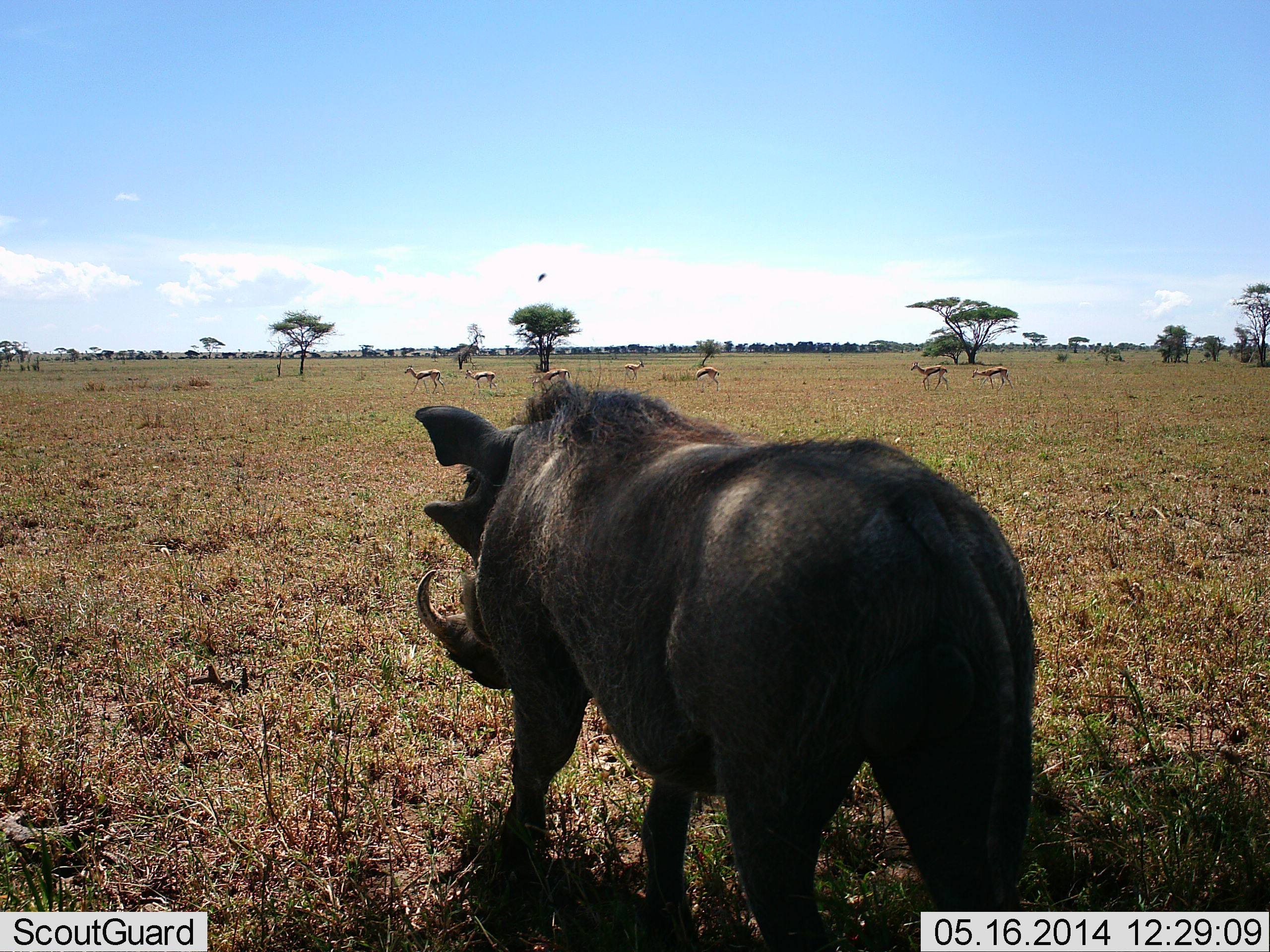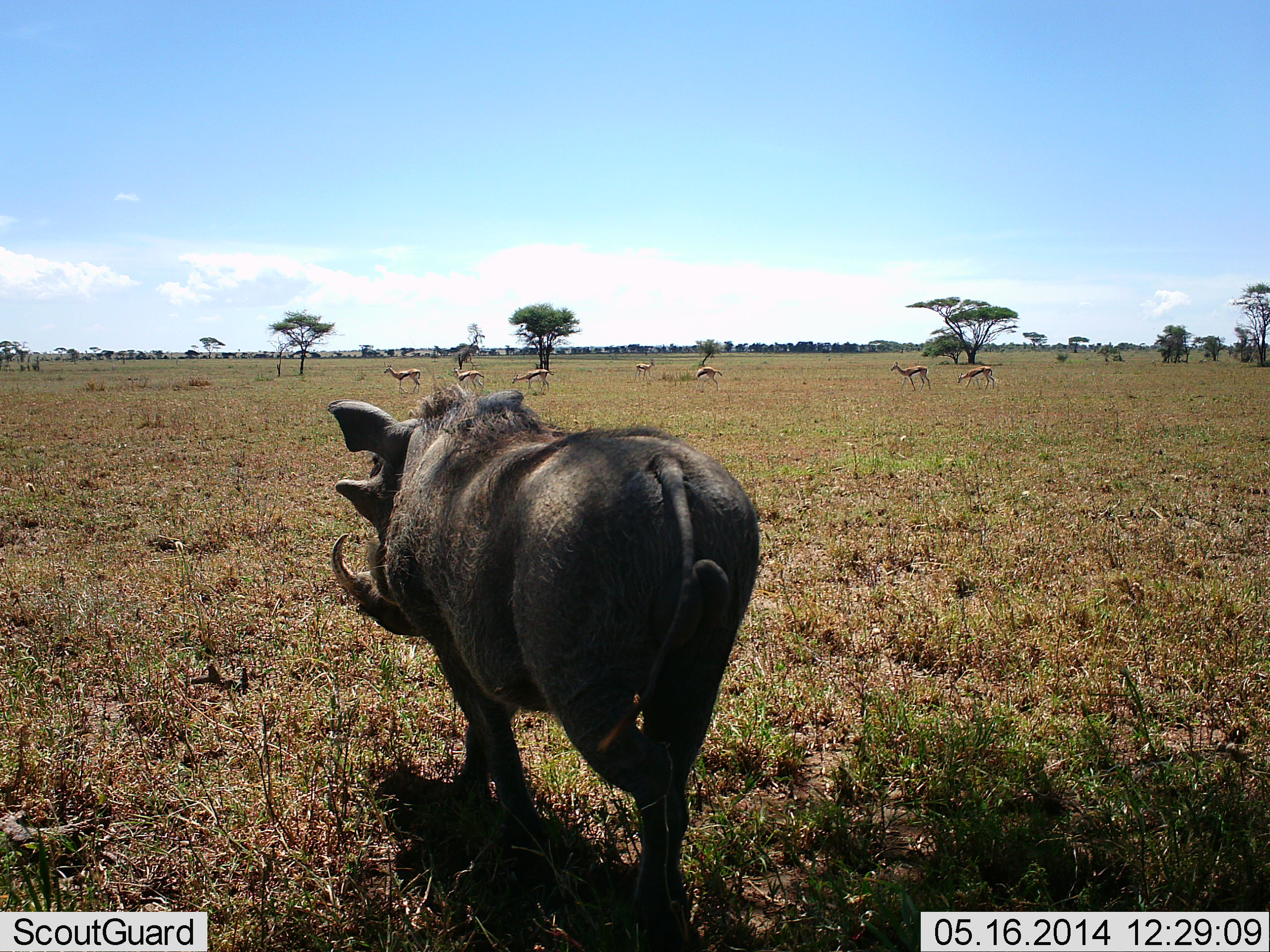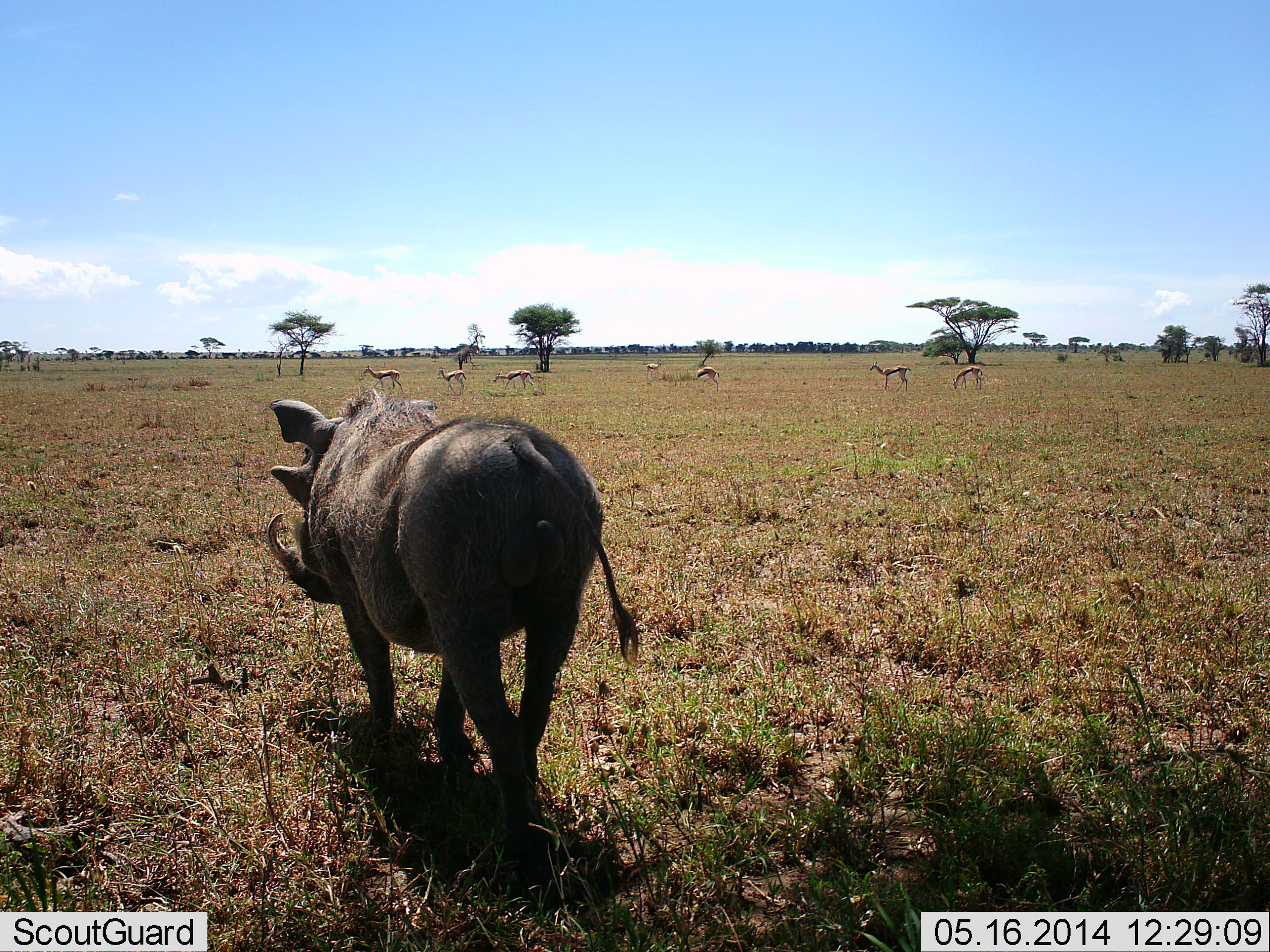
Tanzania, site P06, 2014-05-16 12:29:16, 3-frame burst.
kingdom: Animalia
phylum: Chordata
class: Mammalia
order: Artiodactyla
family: Bovidae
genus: Eudorcas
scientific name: Eudorcas thomsonii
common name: thomson's gazelle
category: gazellethomsons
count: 7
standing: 21%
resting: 0%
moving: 79%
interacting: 0%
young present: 0%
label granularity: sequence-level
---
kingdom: Animalia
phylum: Chordata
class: Mammalia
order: Artiodactyla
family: Suidae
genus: Phacochoerus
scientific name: Phacochoerus africanus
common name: warthog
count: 1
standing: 0%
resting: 0%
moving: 100%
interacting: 0%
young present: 0%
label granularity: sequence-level